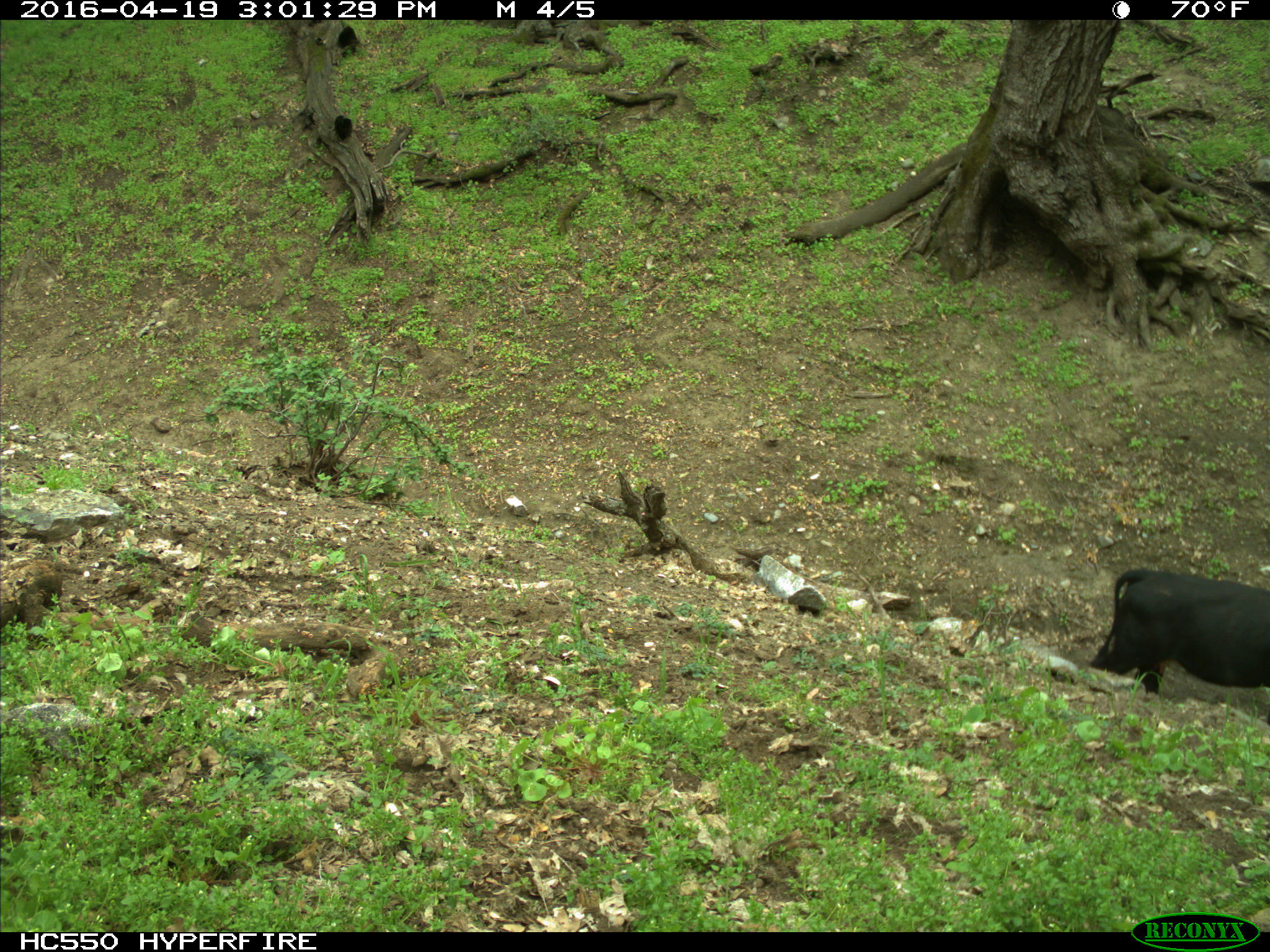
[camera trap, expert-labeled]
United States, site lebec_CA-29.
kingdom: Animalia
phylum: Chordata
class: Mammalia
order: Artiodactyla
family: Bovidae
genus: Bos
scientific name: Bos taurus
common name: domestic cow